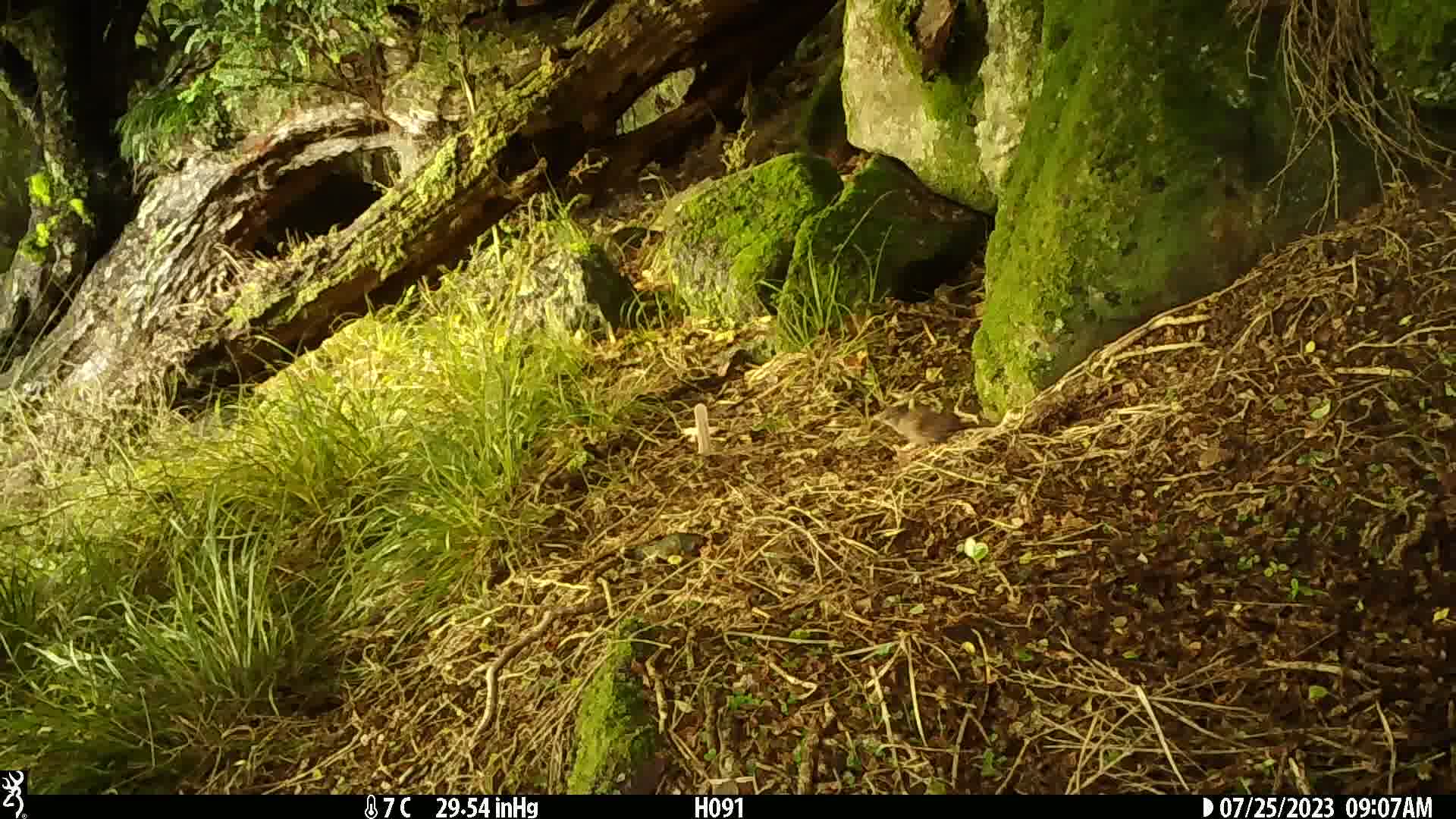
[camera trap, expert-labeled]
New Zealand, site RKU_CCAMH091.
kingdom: Animalia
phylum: Chordata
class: Aves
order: Passeriformes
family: Prunellidae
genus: Prunella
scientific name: Prunella modularis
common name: dunnock